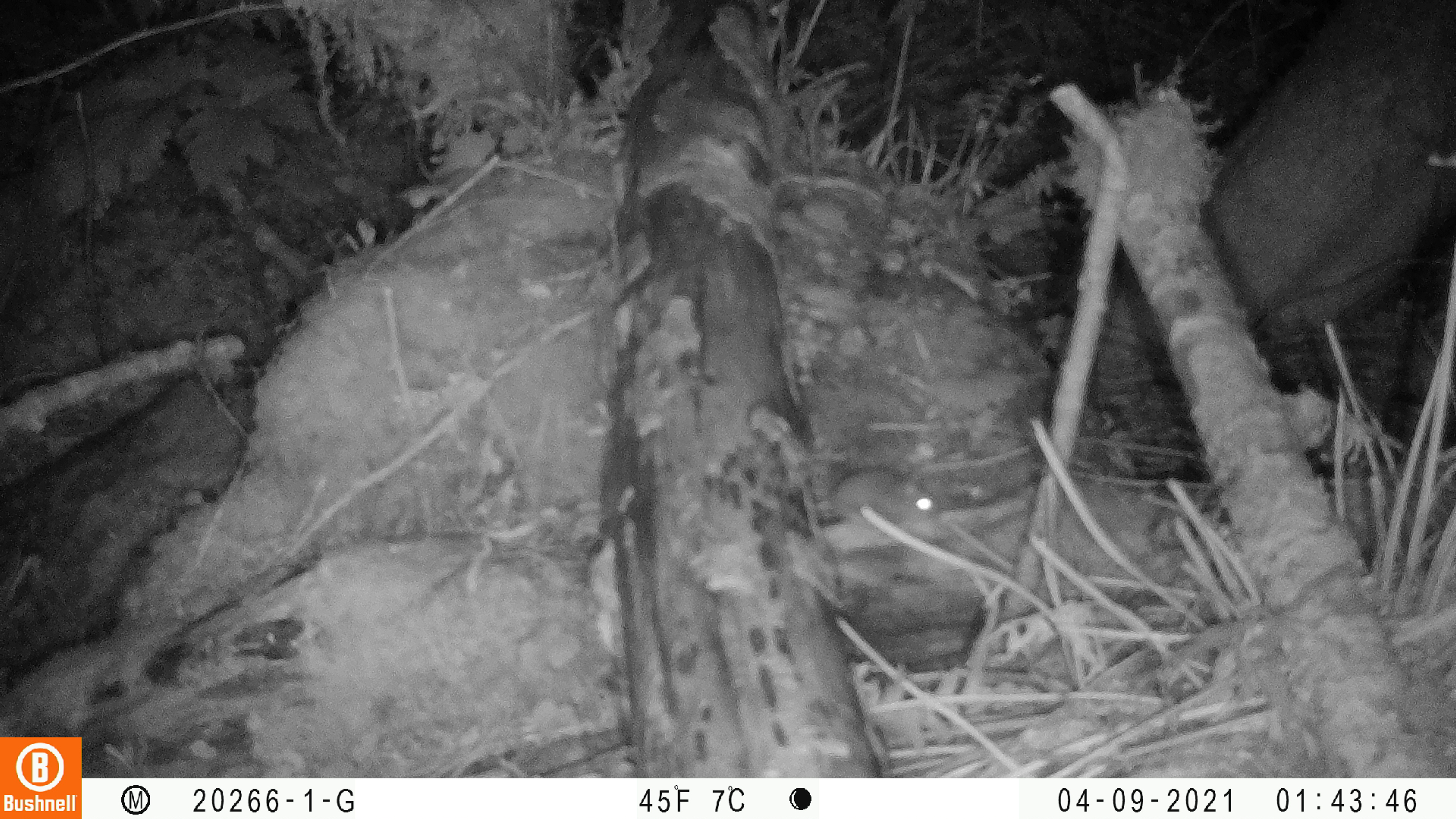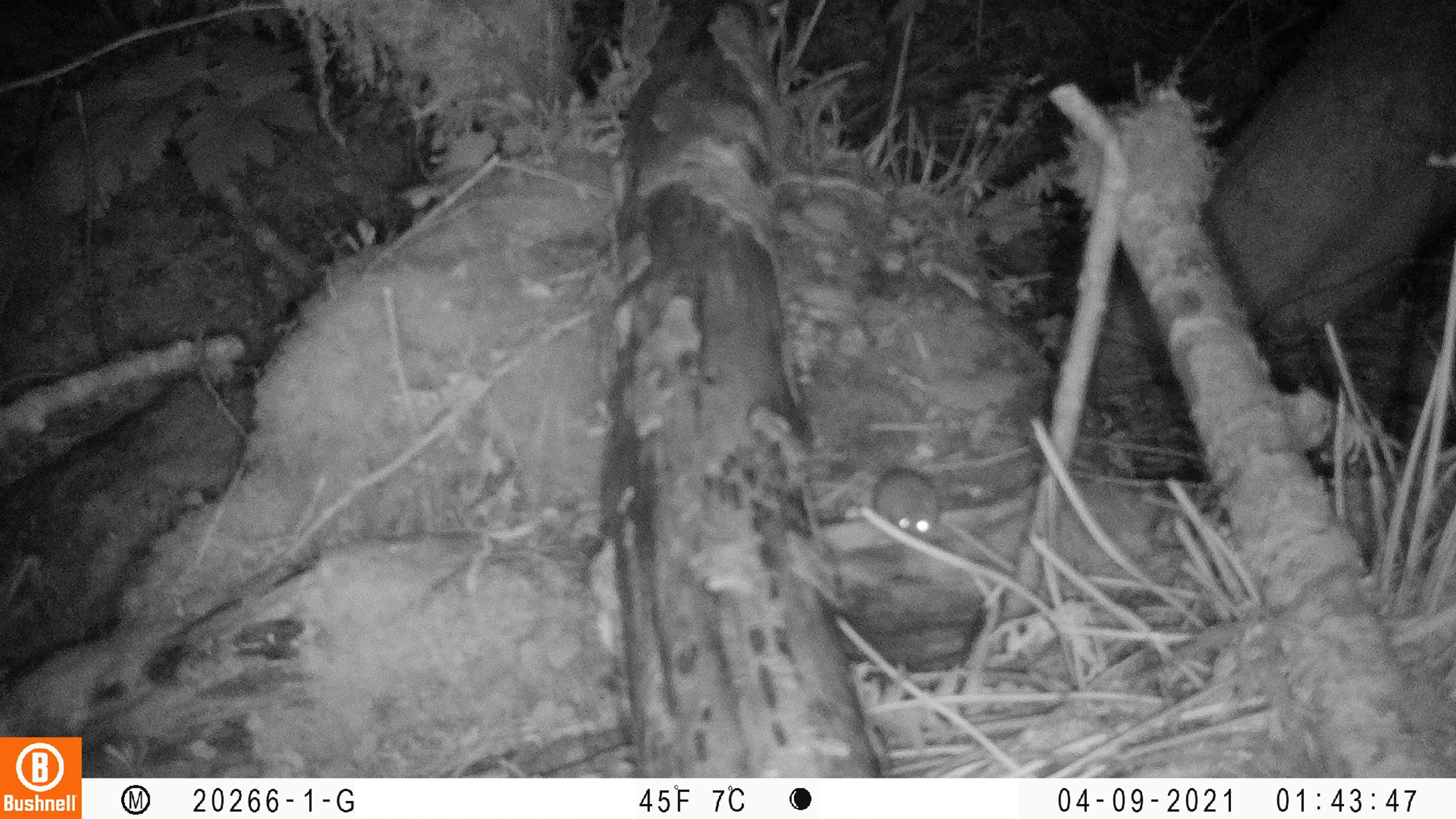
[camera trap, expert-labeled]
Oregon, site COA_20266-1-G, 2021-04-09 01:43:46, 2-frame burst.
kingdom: Animalia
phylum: Chordata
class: Mammalia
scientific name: Mammalia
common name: small mammal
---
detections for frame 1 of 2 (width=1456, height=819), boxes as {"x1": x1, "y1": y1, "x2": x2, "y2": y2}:
small mammal: {"x1": 789, "y1": 440, "x2": 955, "y2": 575}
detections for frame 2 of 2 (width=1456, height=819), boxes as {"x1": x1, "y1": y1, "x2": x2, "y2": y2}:
small mammal: {"x1": 834, "y1": 446, "x2": 973, "y2": 563}